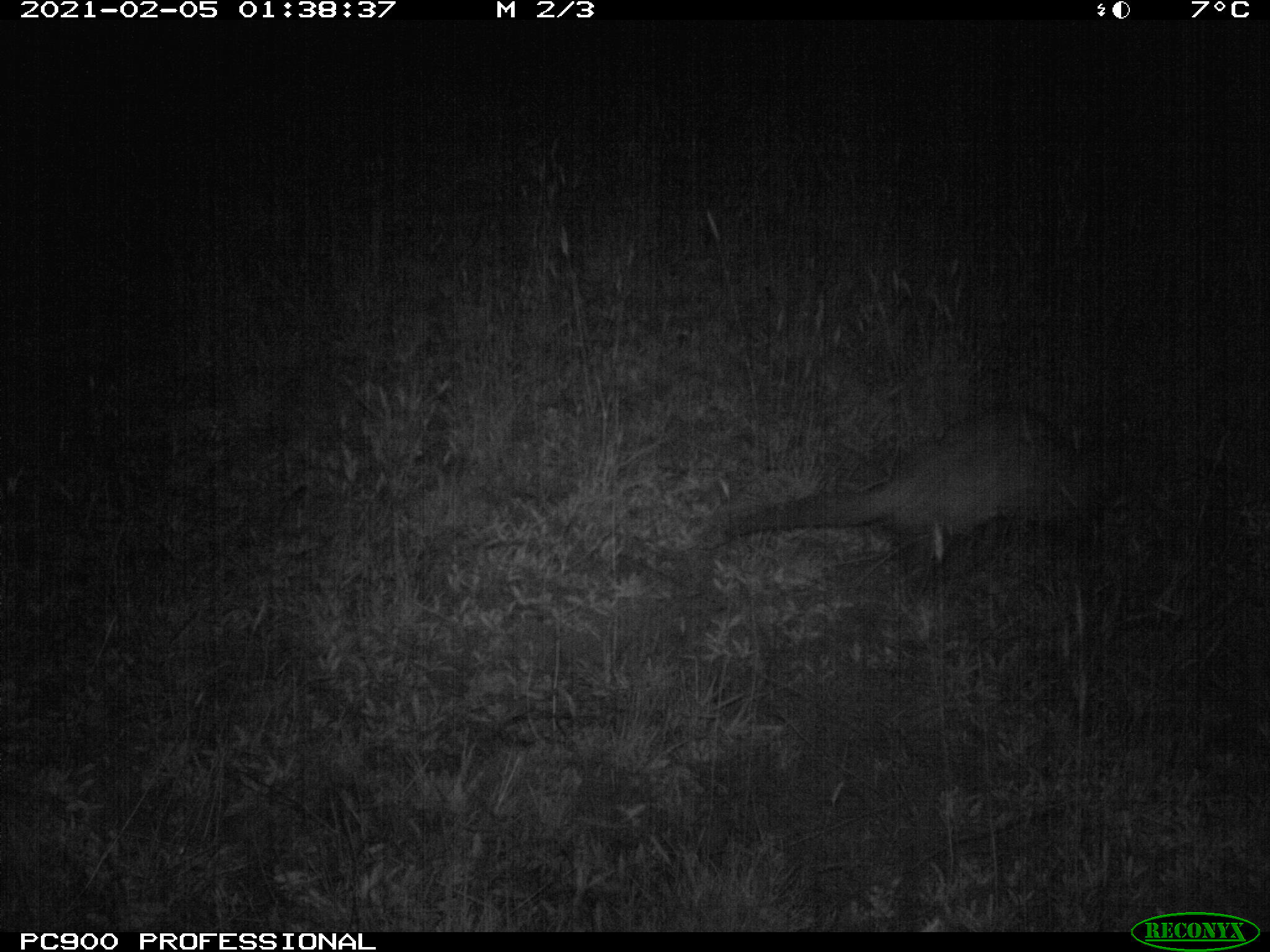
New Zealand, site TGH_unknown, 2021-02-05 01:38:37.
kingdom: Animalia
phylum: Chordata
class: Mammalia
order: Carnivora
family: Mustelidae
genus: Mustela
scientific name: Mustela furo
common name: ferret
Ferret (Mustela furo).